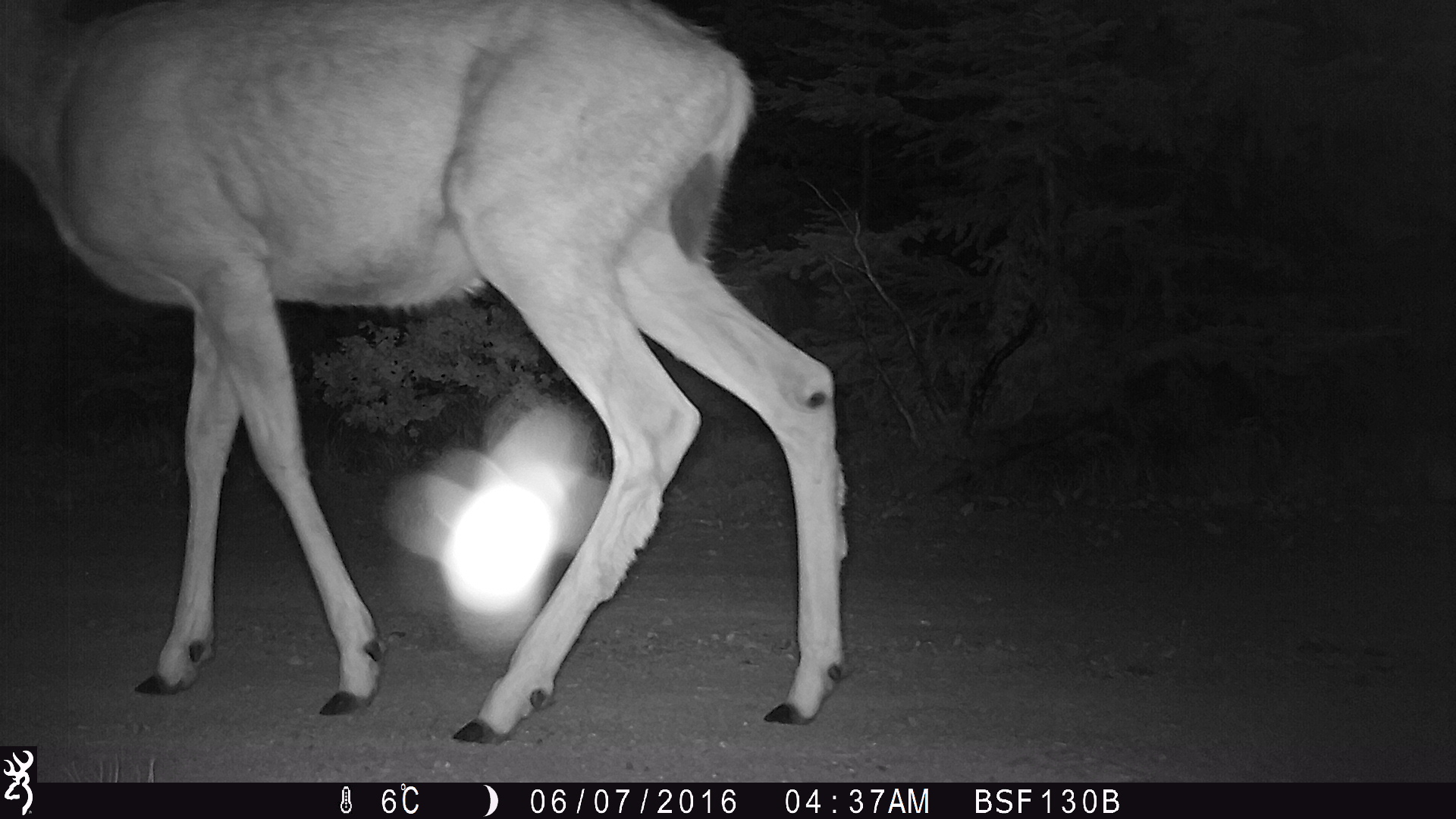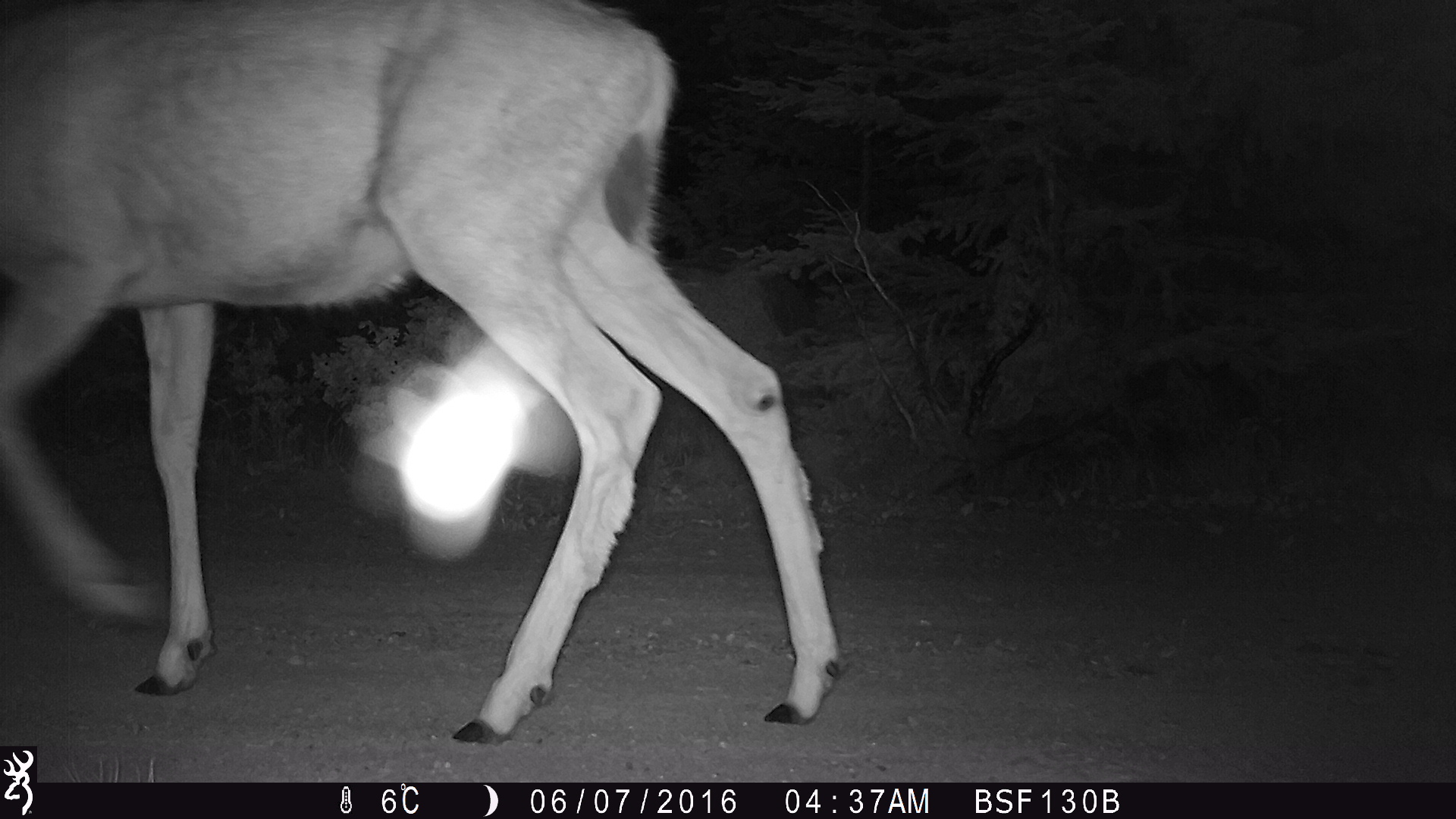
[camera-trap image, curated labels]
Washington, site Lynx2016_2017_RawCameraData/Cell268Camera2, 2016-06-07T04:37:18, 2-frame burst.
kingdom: Animalia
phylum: Chordata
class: Mammalia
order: Artiodactyla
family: Cervidae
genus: Odocoileus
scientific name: Odocoileus hemionus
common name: mule deer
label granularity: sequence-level